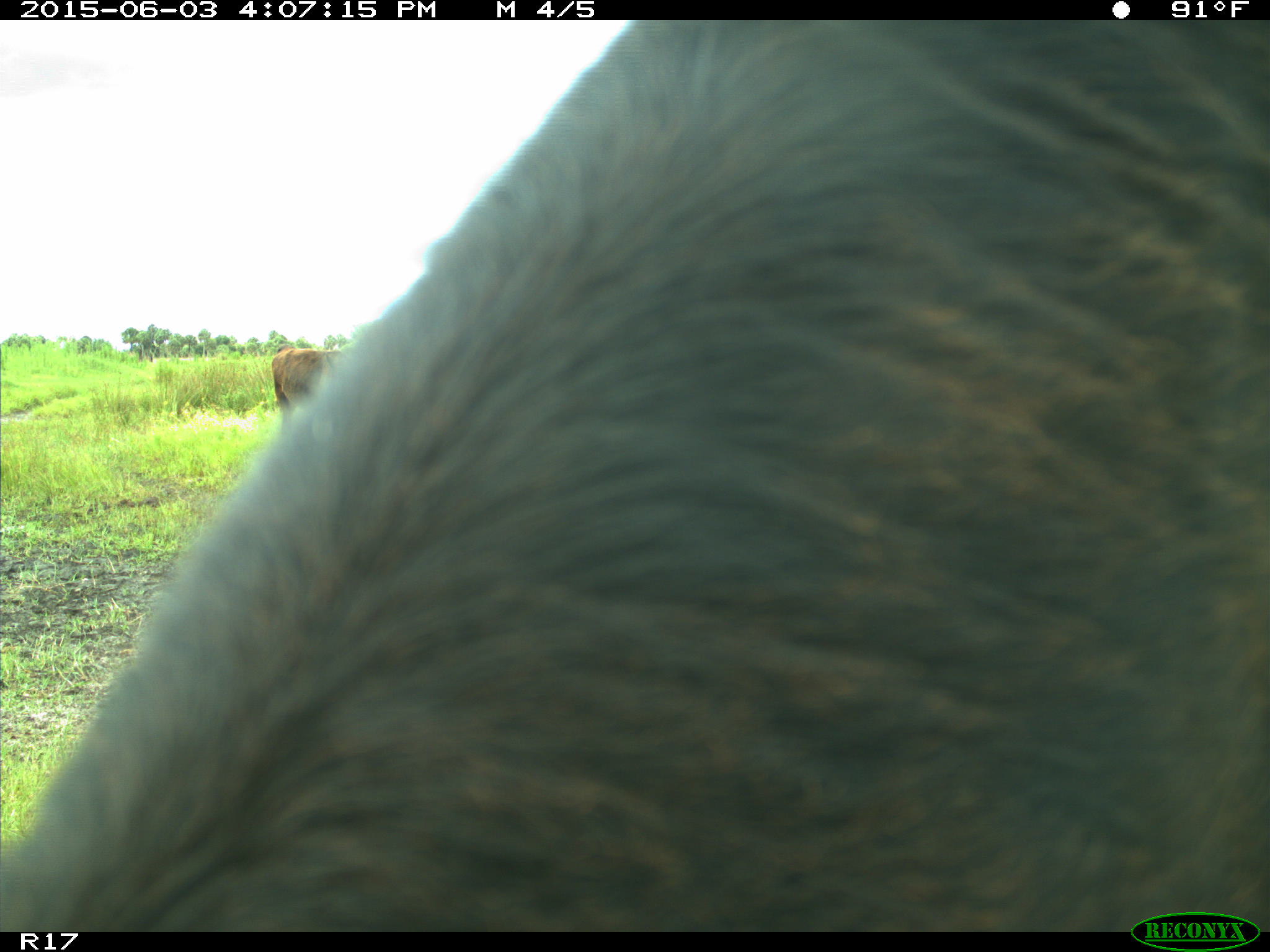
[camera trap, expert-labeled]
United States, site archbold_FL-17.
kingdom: Animalia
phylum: Chordata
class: Mammalia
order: Artiodactyla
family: Bovidae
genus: Bos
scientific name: Bos taurus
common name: domestic cow